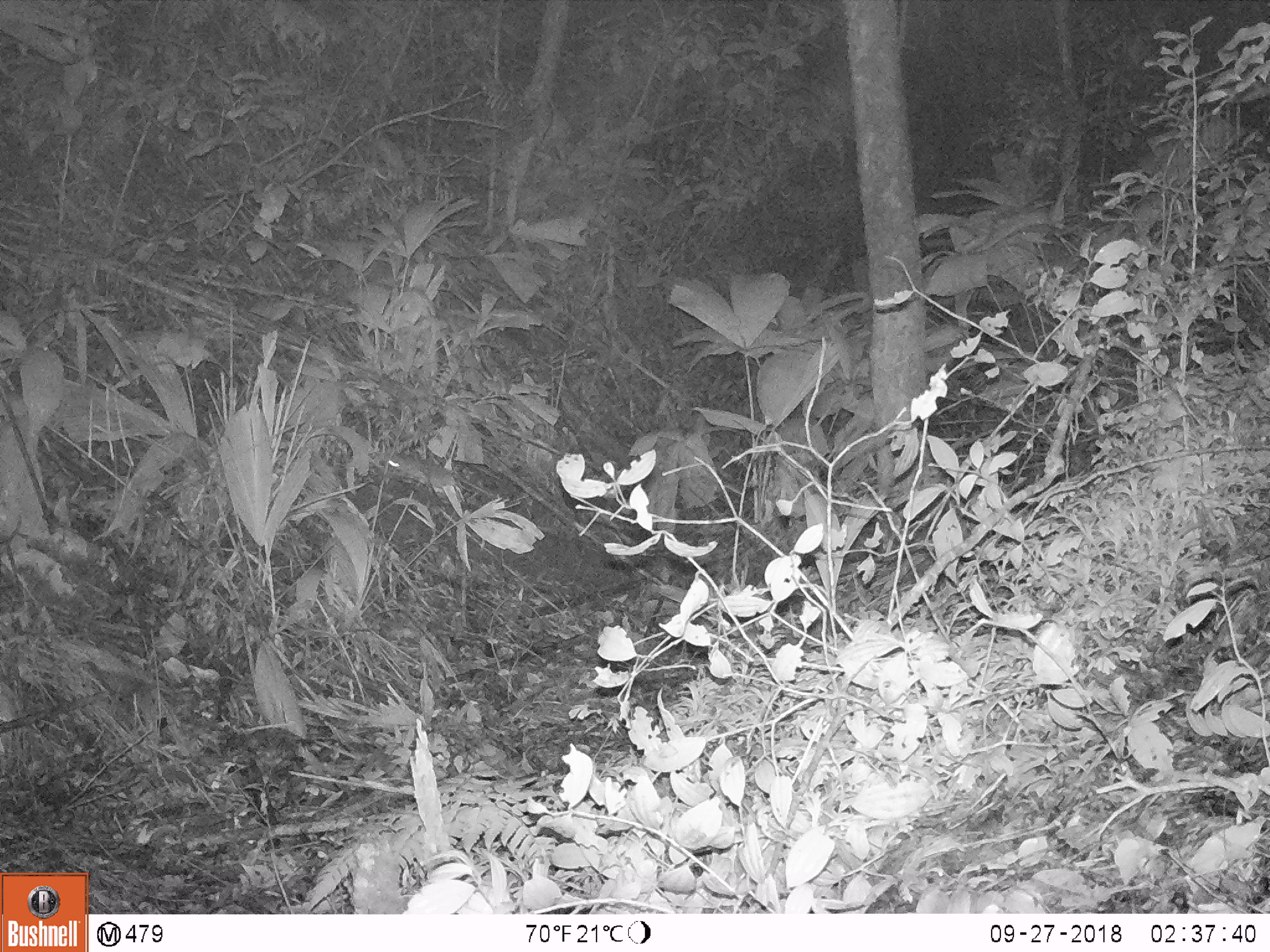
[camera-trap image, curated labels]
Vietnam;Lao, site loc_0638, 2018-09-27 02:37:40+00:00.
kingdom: Animalia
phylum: Chordata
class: Mammalia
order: Rodentia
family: Muridae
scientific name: Muridae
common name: old-world mice and rats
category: unidentified murid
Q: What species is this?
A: Unidentified murid (old-world mice and rats) (Muridae).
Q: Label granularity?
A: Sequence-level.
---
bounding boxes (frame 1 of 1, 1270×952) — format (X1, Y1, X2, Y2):
unidentified murid: (387, 454, 488, 496)